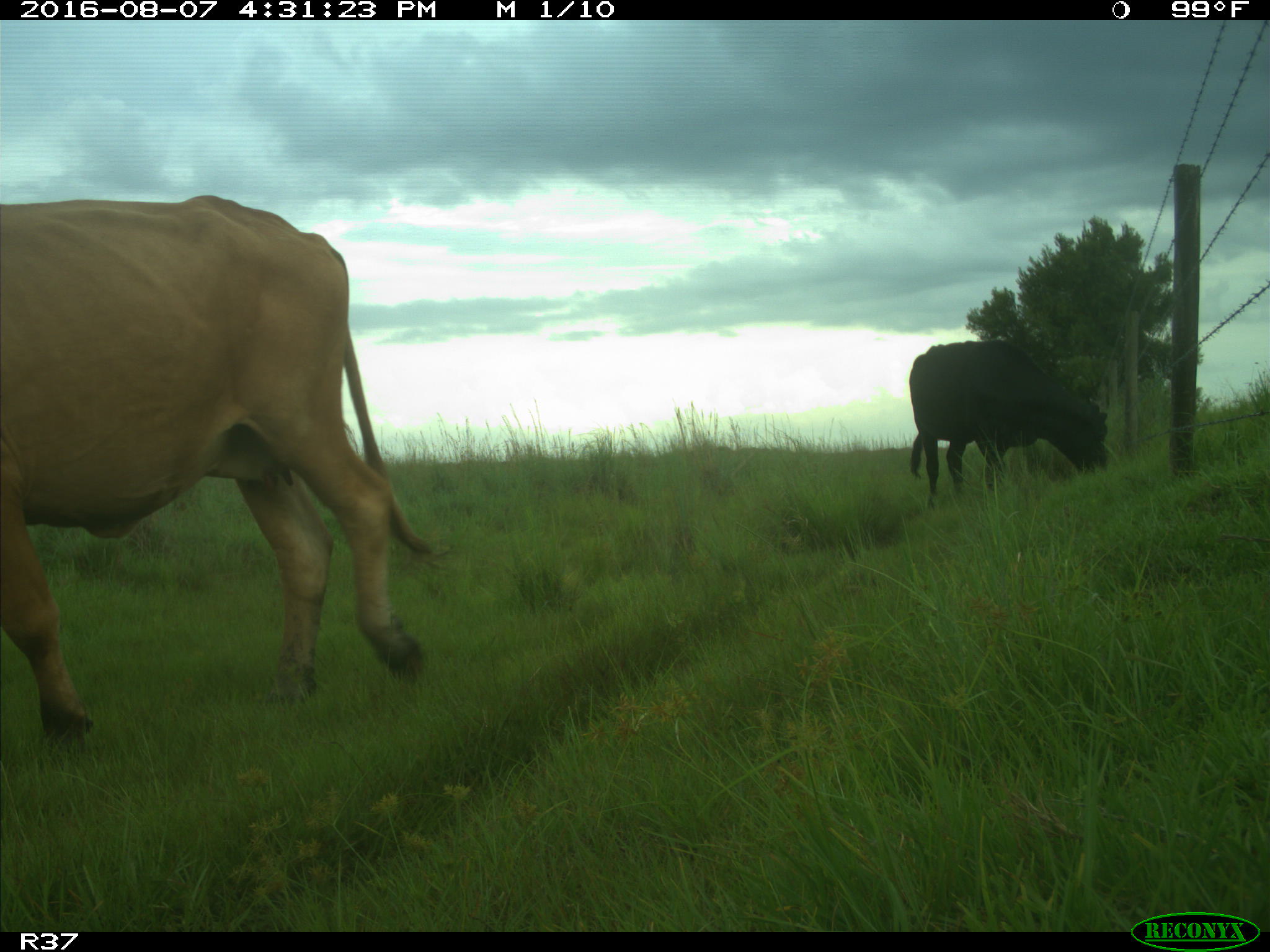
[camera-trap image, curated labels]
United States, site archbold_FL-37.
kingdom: Animalia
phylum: Chordata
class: Mammalia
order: Artiodactyla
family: Bovidae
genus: Bos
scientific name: Bos taurus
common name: domestic cow